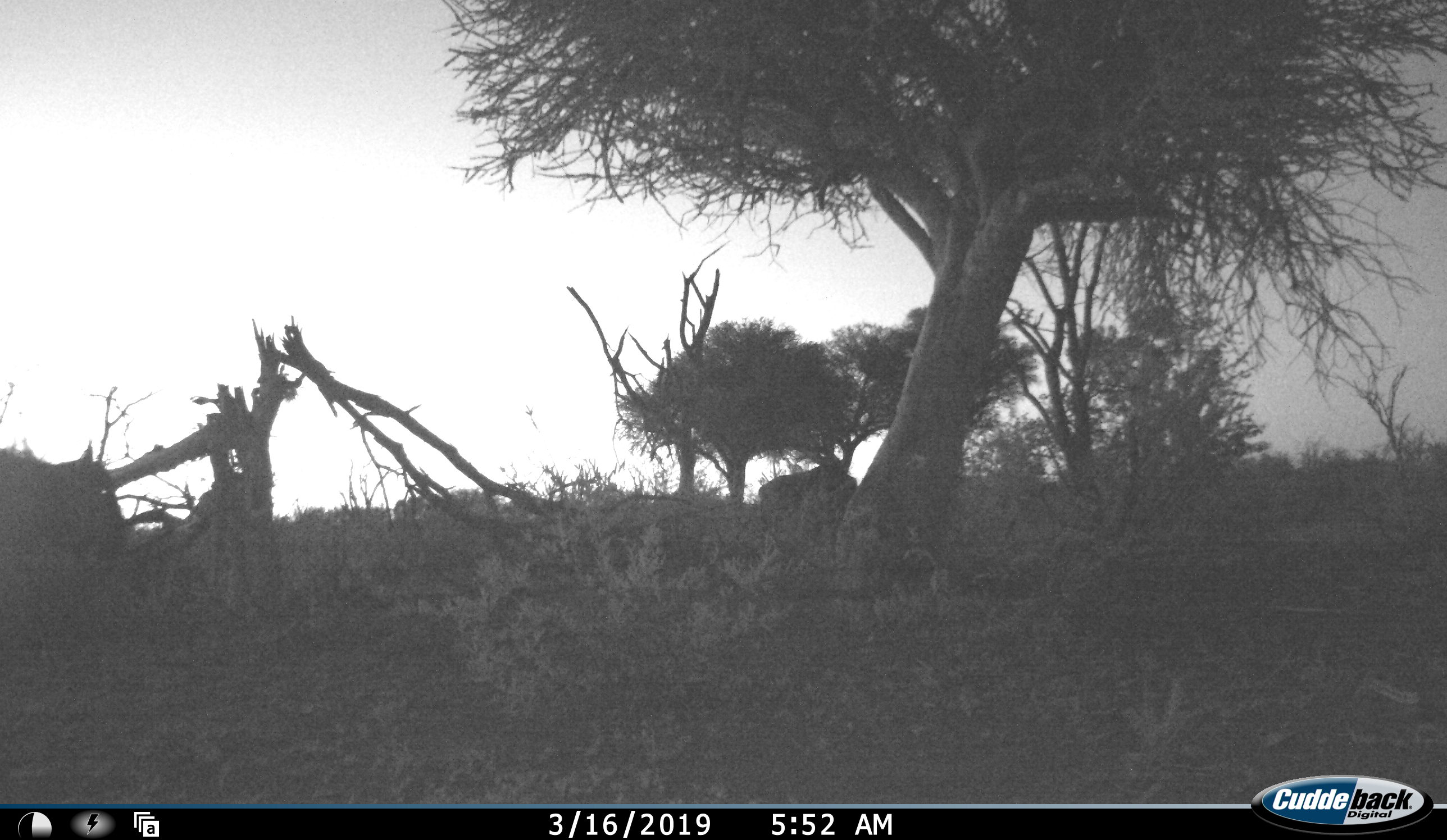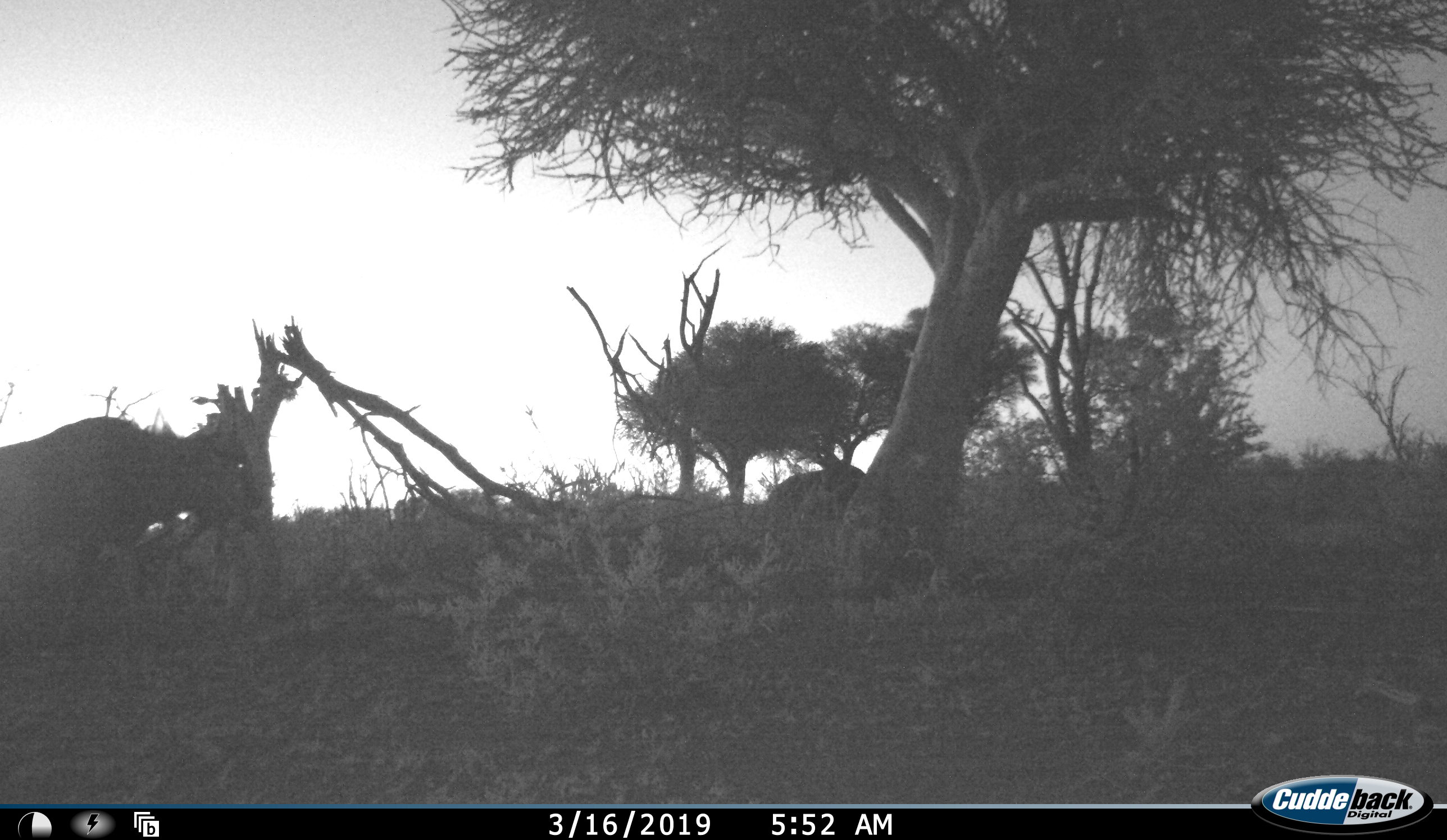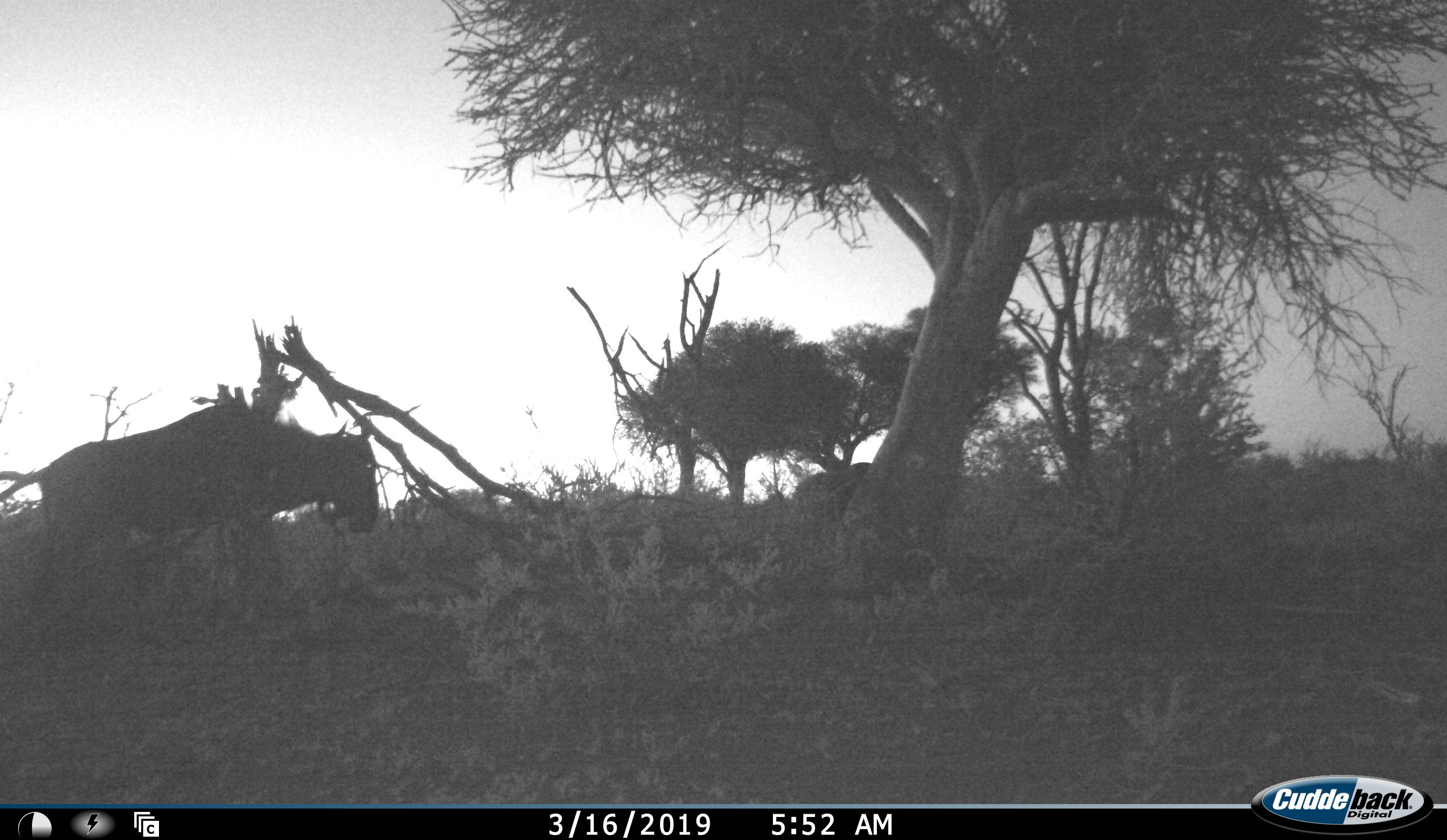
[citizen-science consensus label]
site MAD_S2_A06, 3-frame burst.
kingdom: Animalia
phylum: Chordata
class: Mammalia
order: Artiodactyla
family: Bovidae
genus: Connochaetes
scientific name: Connochaetes taurinus taurinus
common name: blue wildebeest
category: wildebeestblue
Wildebeestblue (blue wildebeest) (Connochaetes taurinus taurinus), count 2. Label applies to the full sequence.